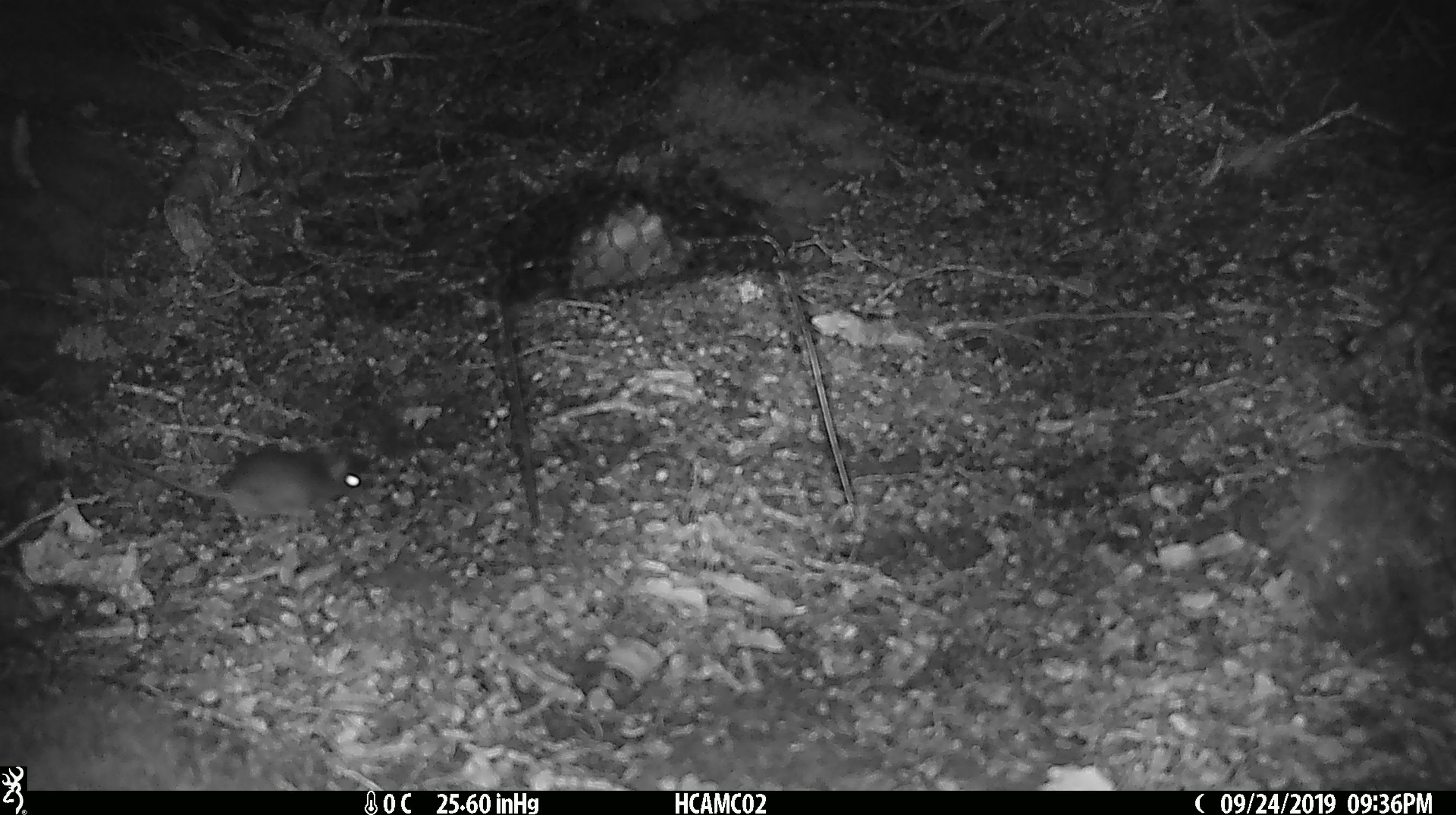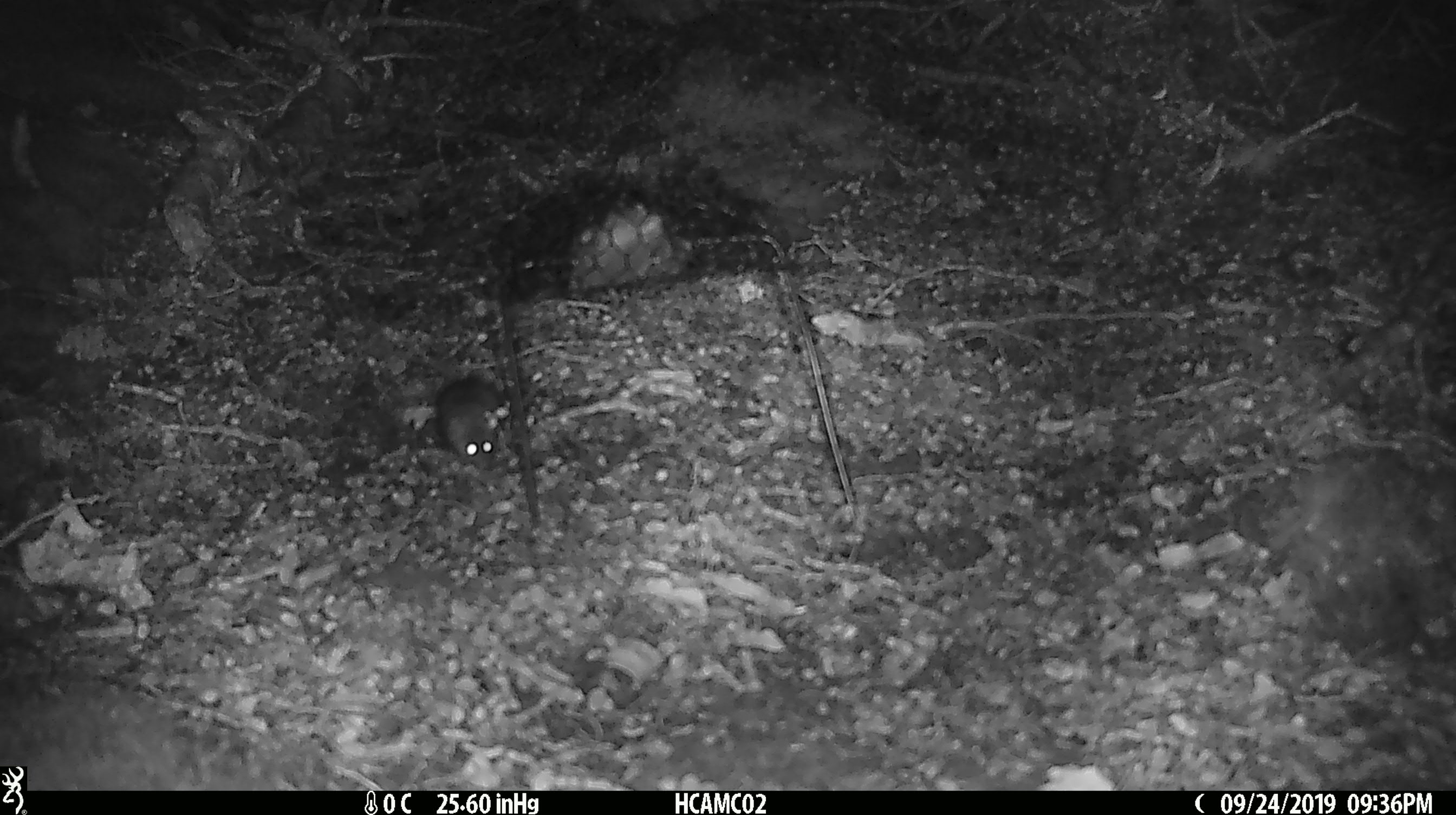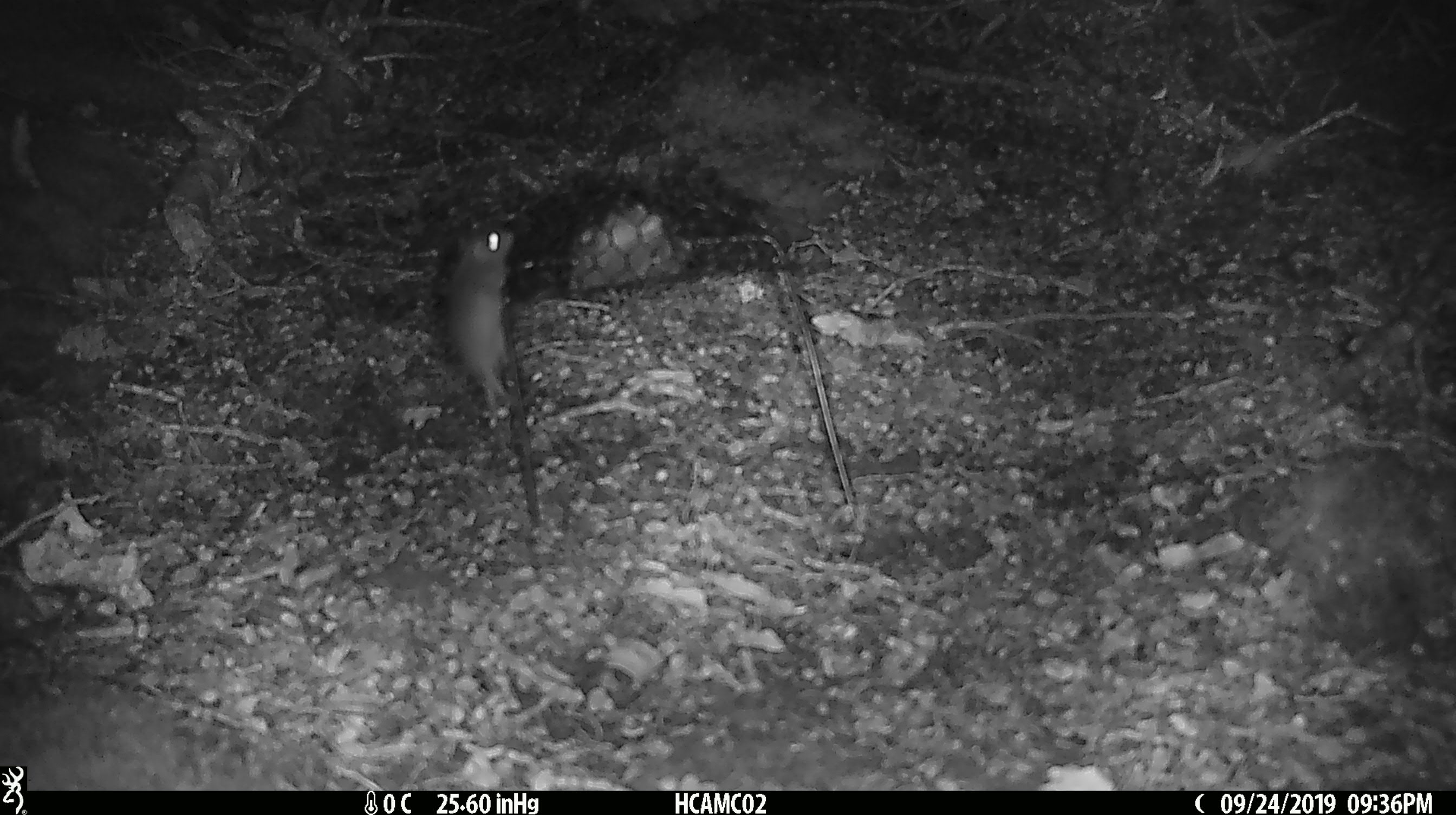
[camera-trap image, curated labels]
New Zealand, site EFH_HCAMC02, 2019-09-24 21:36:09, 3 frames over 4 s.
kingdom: Animalia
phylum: Chordata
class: Mammalia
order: Rodentia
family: Muridae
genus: Mus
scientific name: Mus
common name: mouse